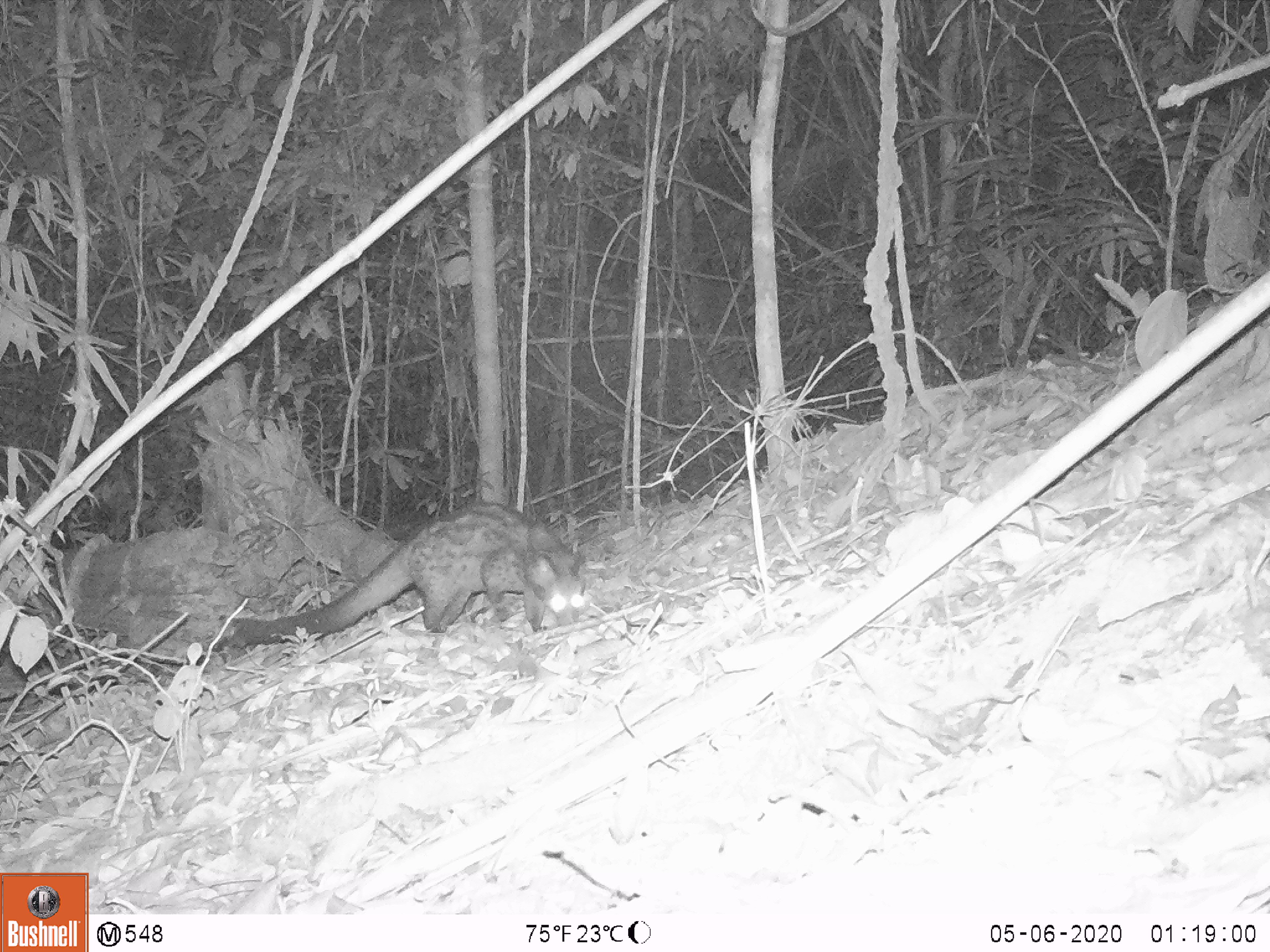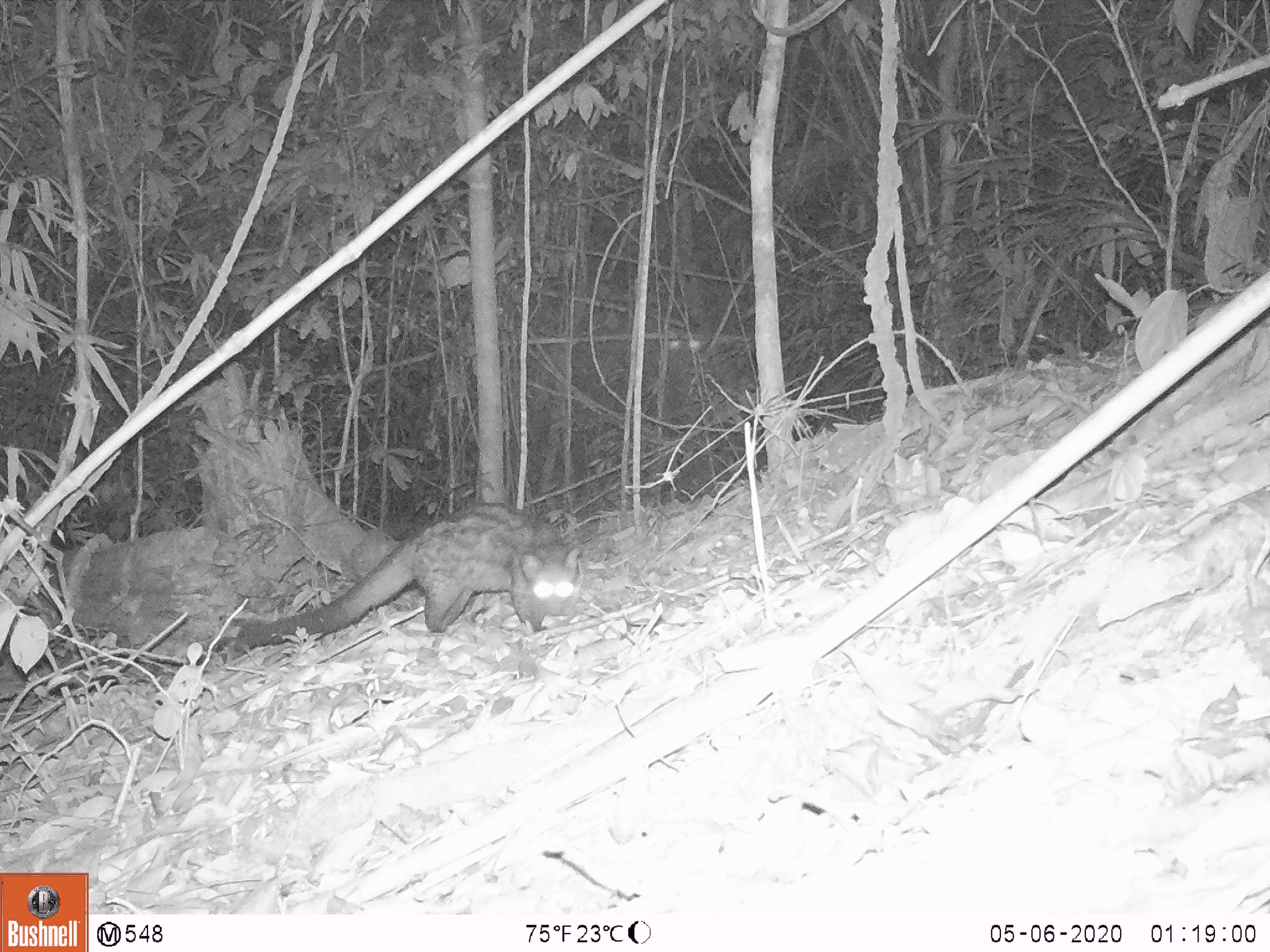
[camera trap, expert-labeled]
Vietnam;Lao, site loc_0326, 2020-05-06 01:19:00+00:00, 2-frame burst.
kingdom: Animalia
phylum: Chordata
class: Mammalia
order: Carnivora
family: Viverridae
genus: Paradoxurus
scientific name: Paradoxurus hermaphroditus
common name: common palm civet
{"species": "common palm civet (Paradoxurus hermaphroditus)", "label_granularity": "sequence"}